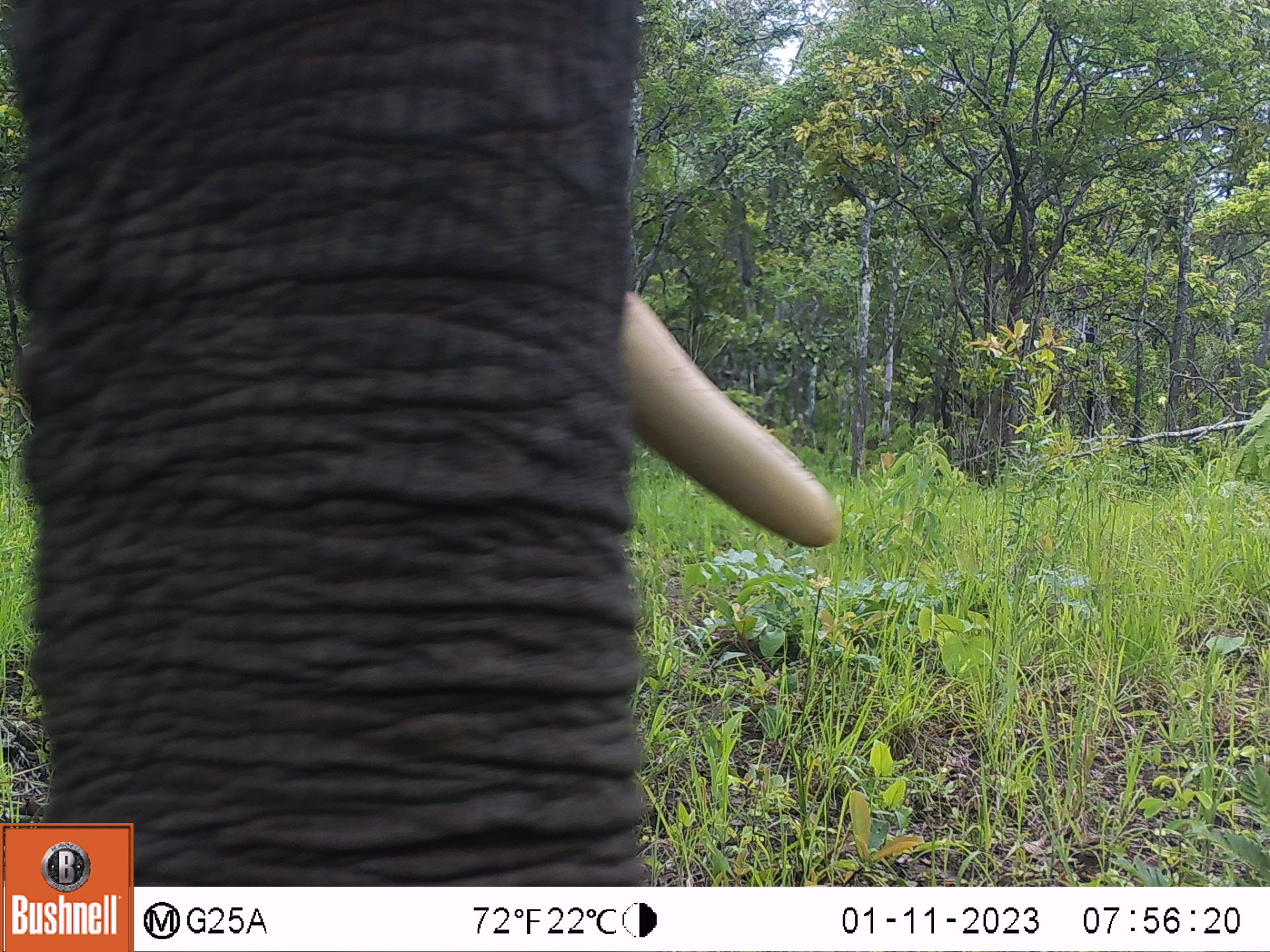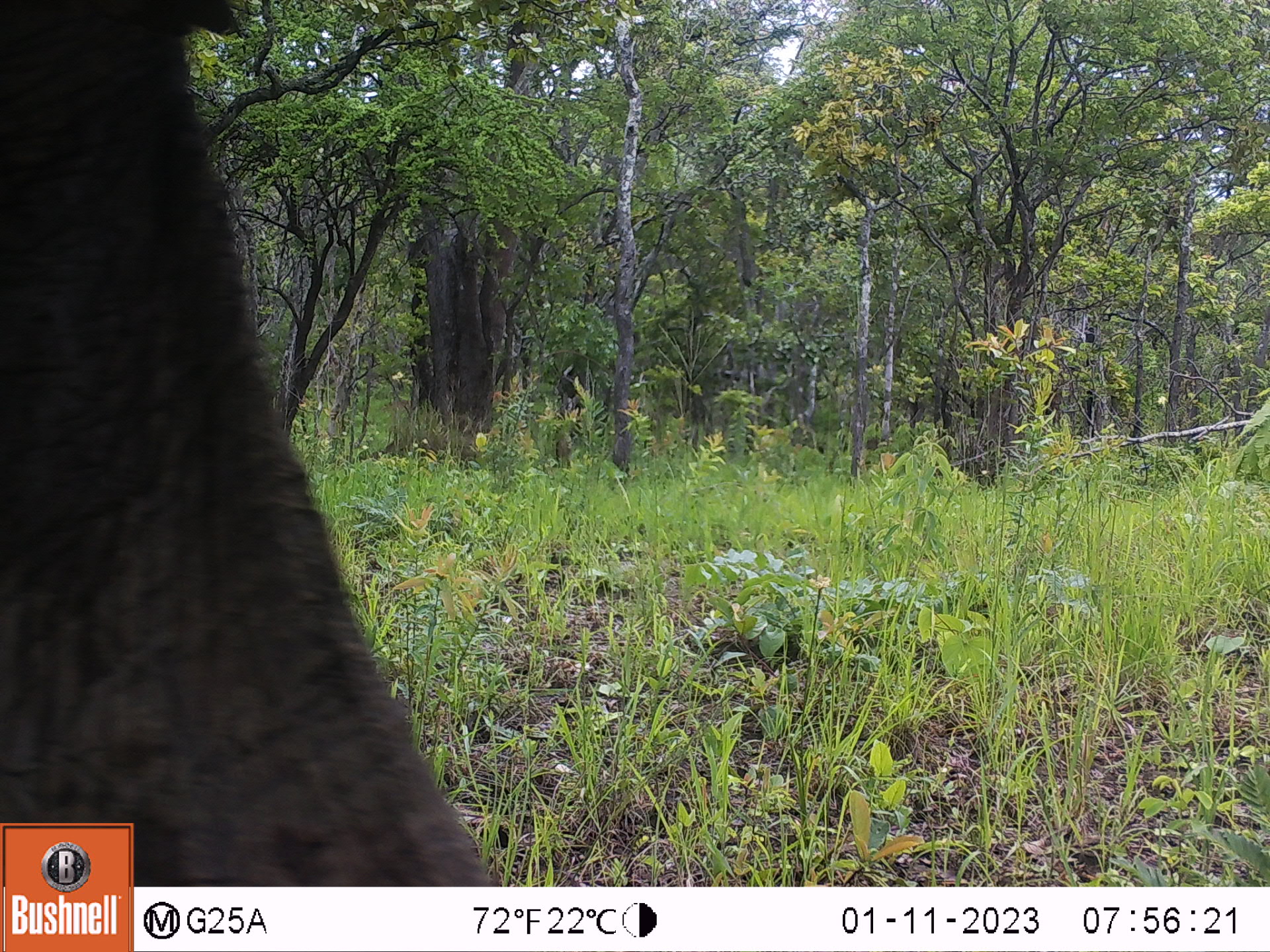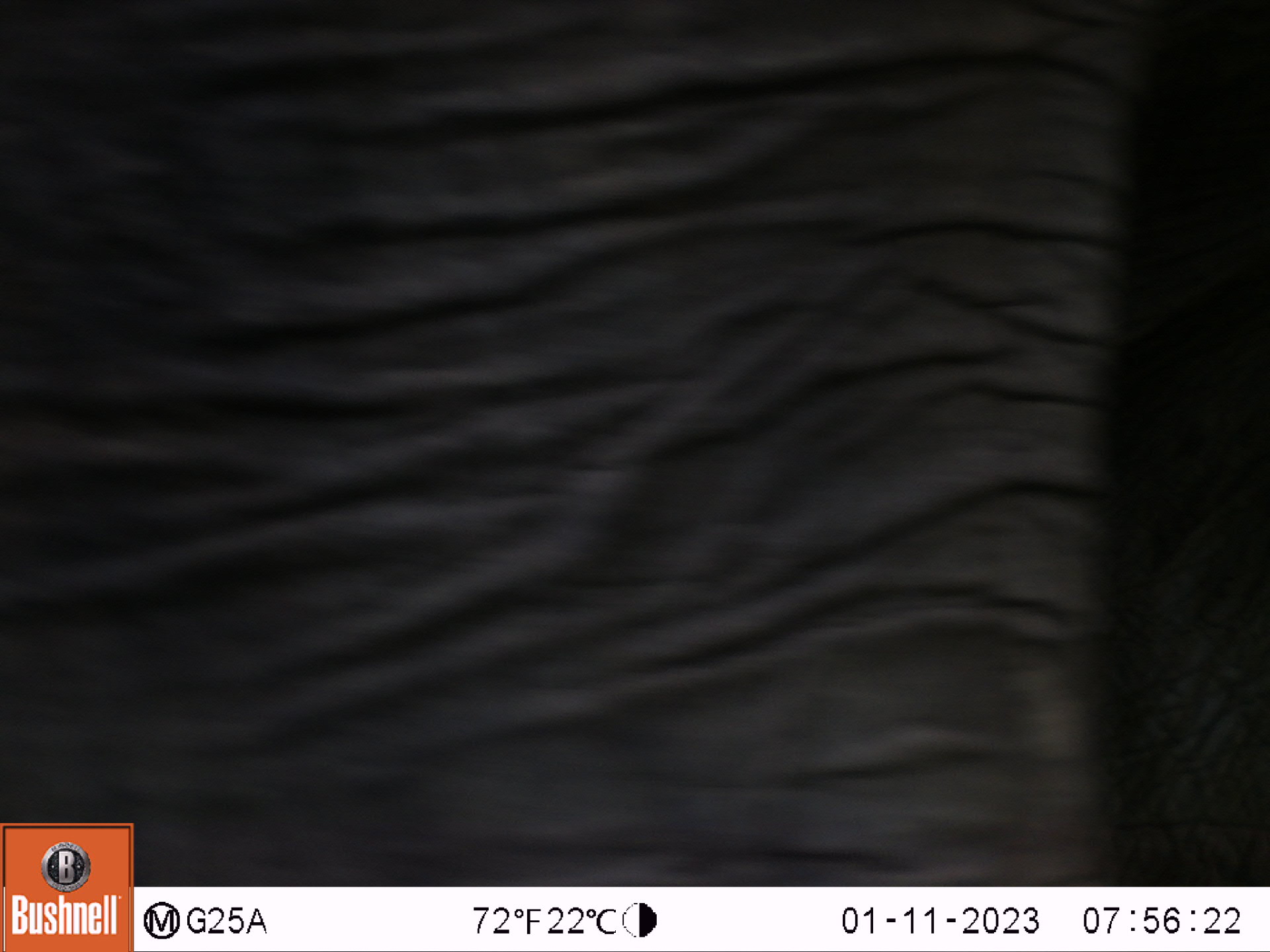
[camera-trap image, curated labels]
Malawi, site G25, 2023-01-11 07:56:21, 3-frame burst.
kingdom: Animalia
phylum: Chordata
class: Mammalia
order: Proboscidea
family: Elephantidae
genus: Loxodonta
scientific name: Loxodonta africana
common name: african savanna elephant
African savanna elephant (Loxodonta africana), count 1.